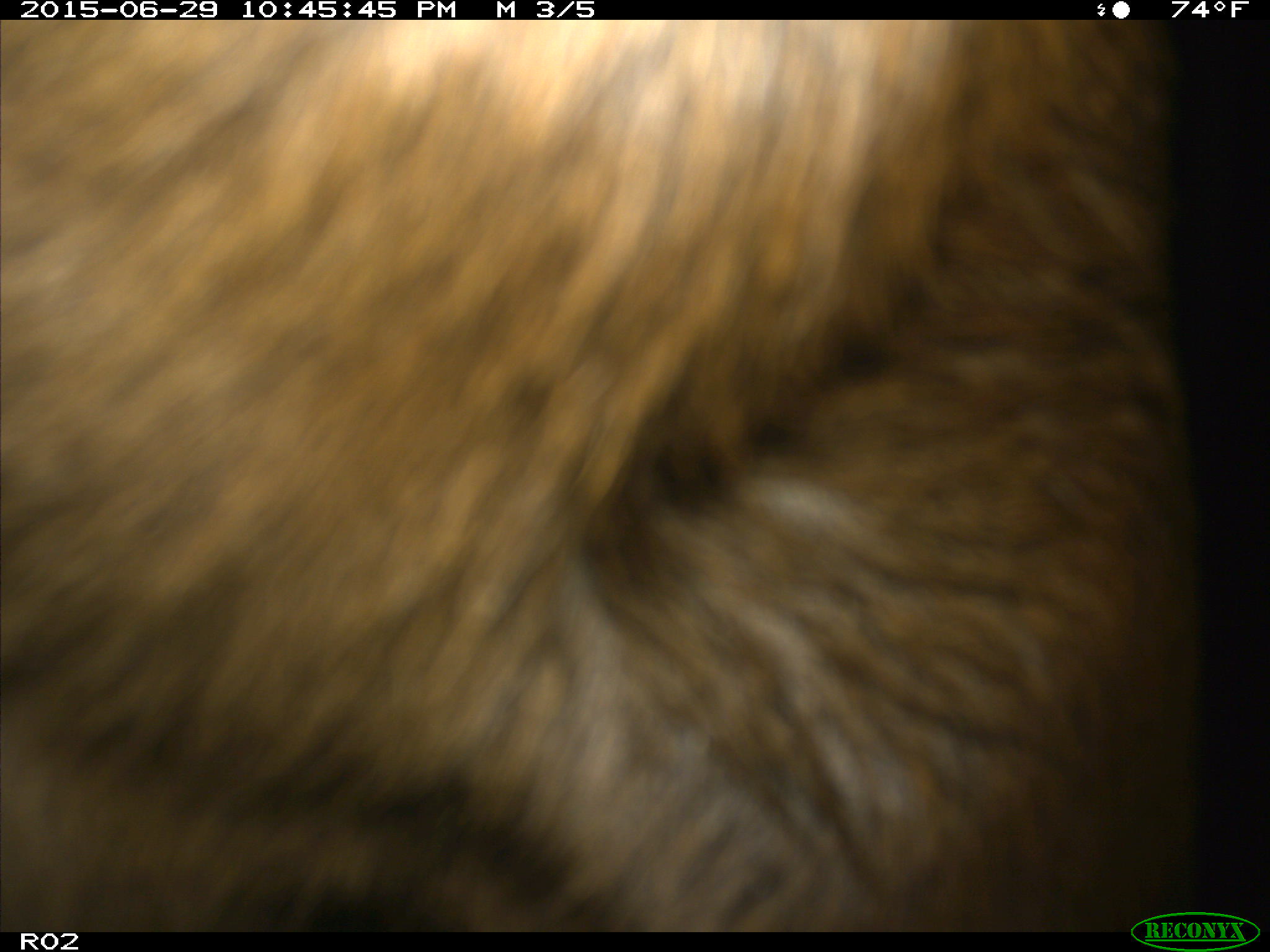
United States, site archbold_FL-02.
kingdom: Animalia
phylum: Chordata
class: Mammalia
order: Artiodactyla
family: Bovidae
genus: Bos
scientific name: Bos taurus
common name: domestic cow